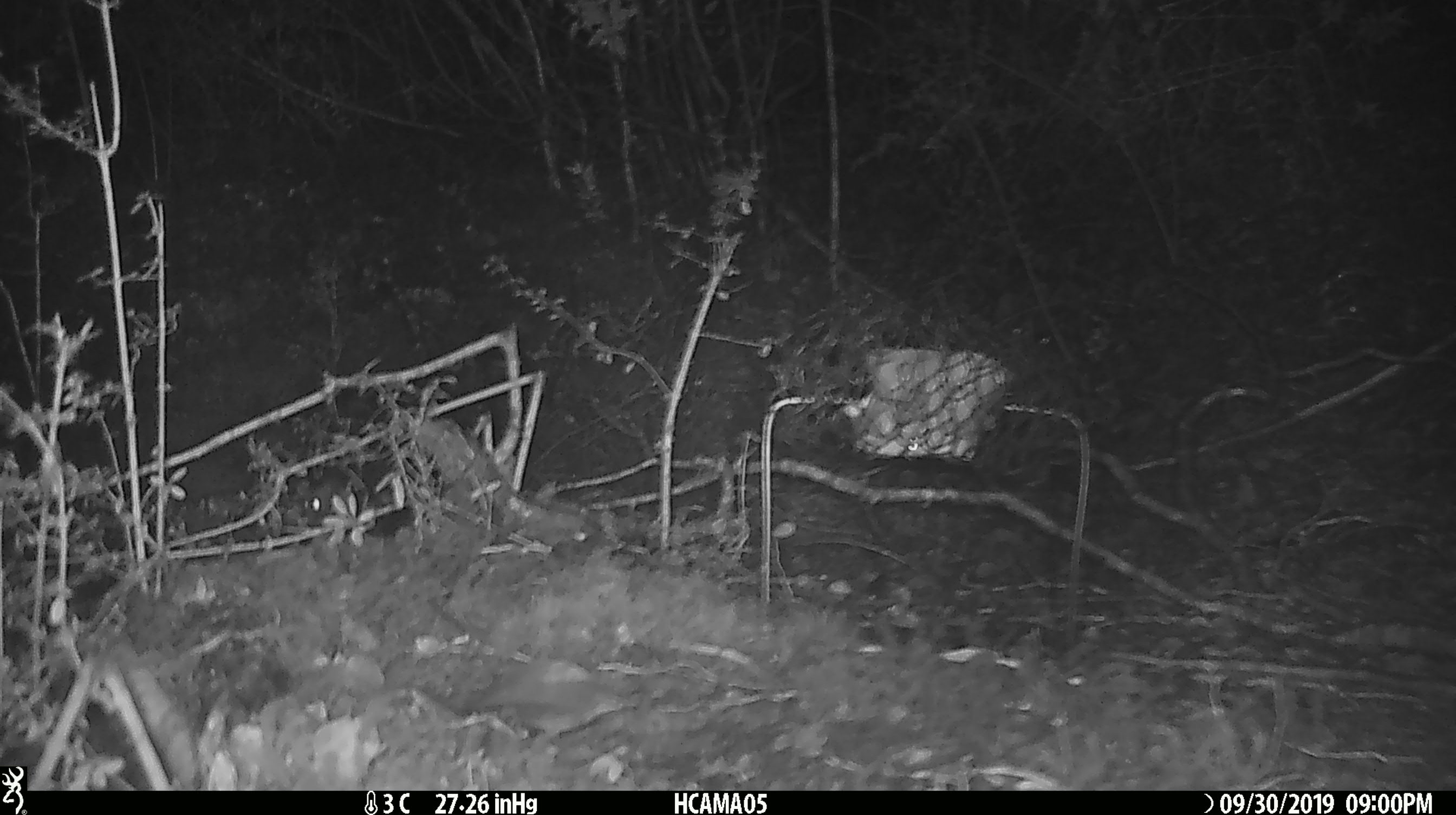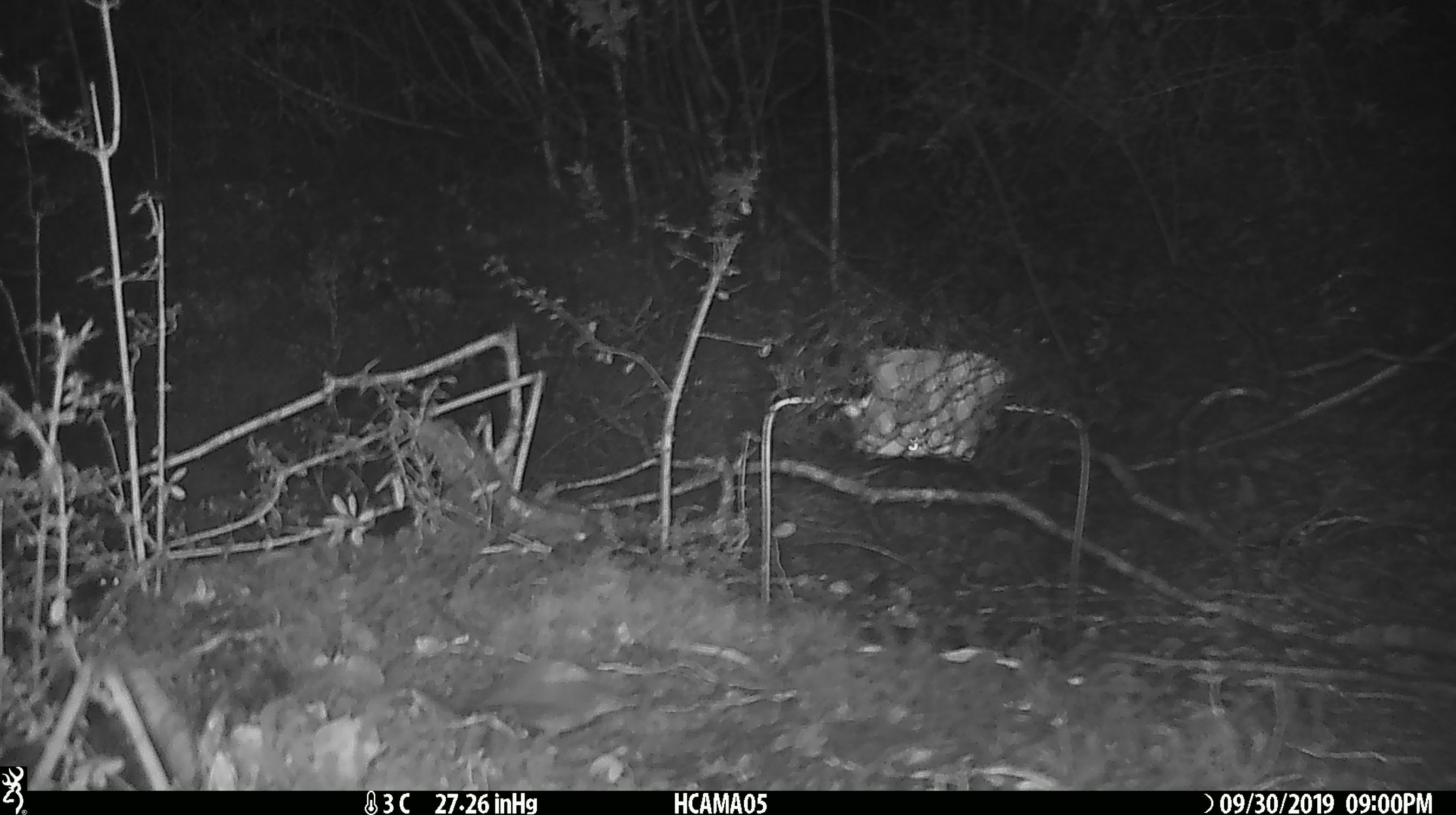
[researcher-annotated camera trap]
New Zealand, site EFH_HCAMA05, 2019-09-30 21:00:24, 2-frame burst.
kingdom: Animalia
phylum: Chordata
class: Mammalia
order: Rodentia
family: Muridae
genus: Mus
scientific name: Mus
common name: mouse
Mouse (Mus).